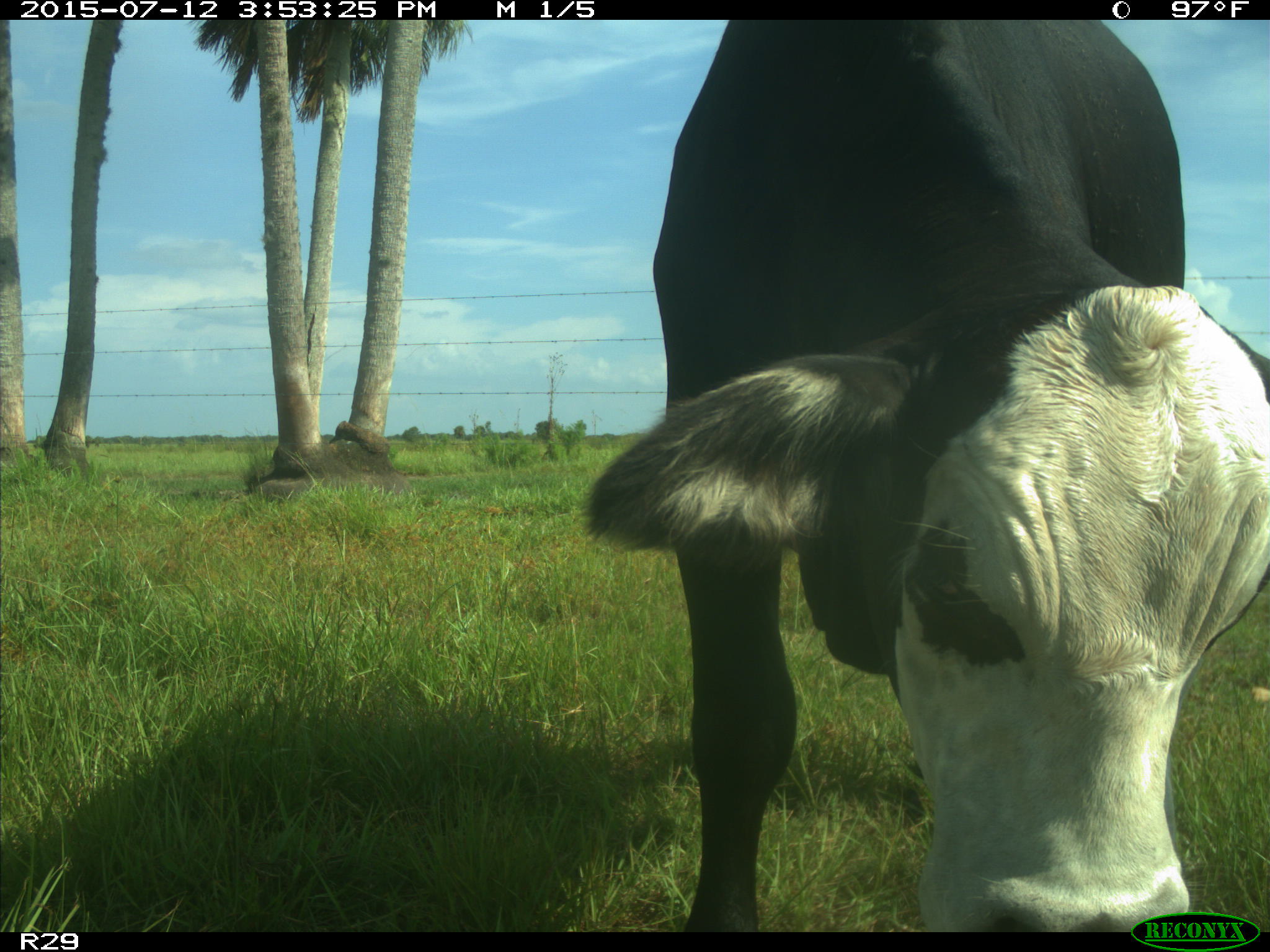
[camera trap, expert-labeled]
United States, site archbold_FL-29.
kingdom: Animalia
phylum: Chordata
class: Mammalia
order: Artiodactyla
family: Bovidae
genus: Bos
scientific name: Bos taurus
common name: domestic cow